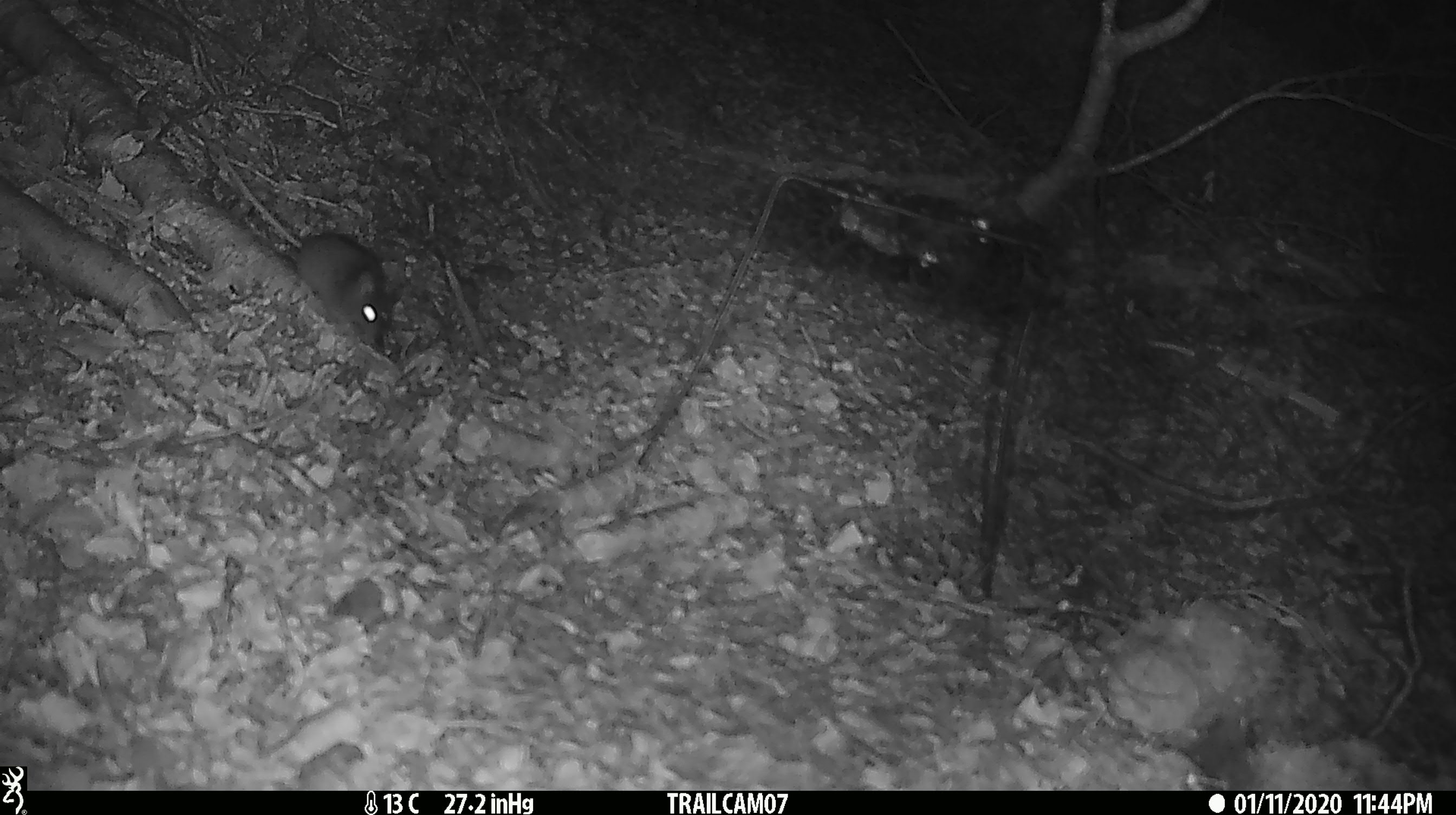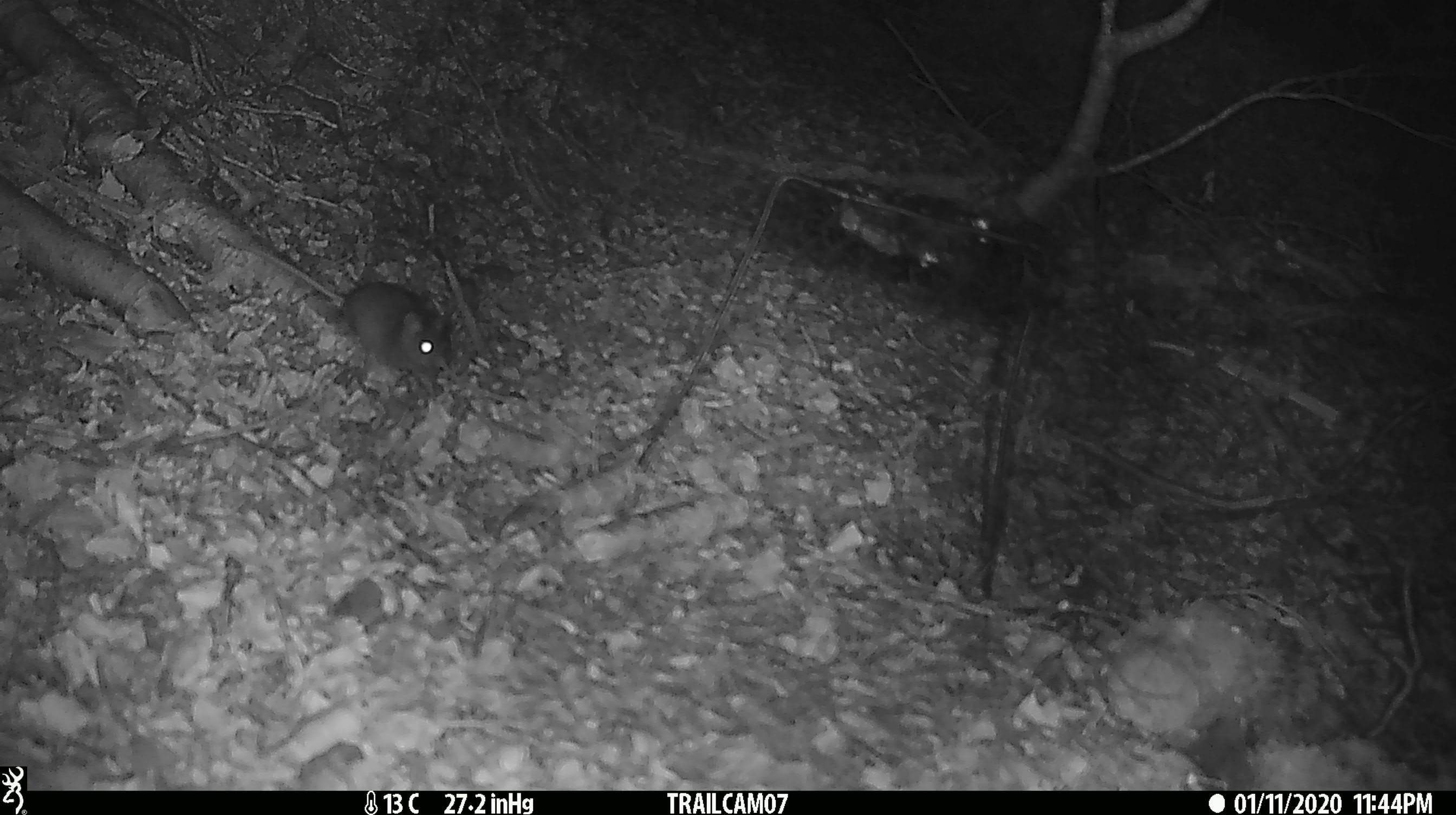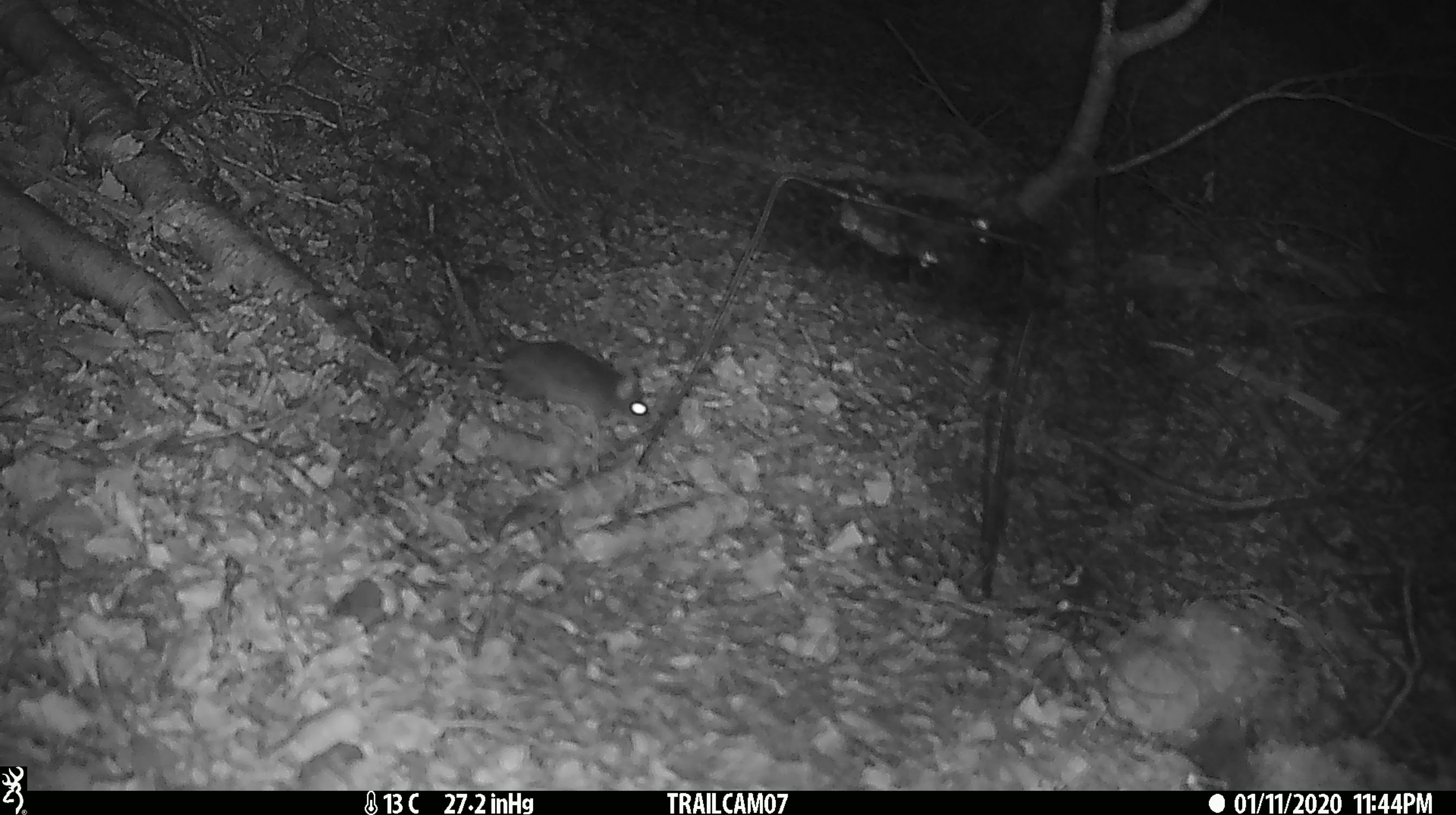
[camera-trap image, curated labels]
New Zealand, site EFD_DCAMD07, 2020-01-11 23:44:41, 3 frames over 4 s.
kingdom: Animalia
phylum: Chordata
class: Mammalia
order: Rodentia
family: Muridae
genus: Mus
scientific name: Mus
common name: mouse